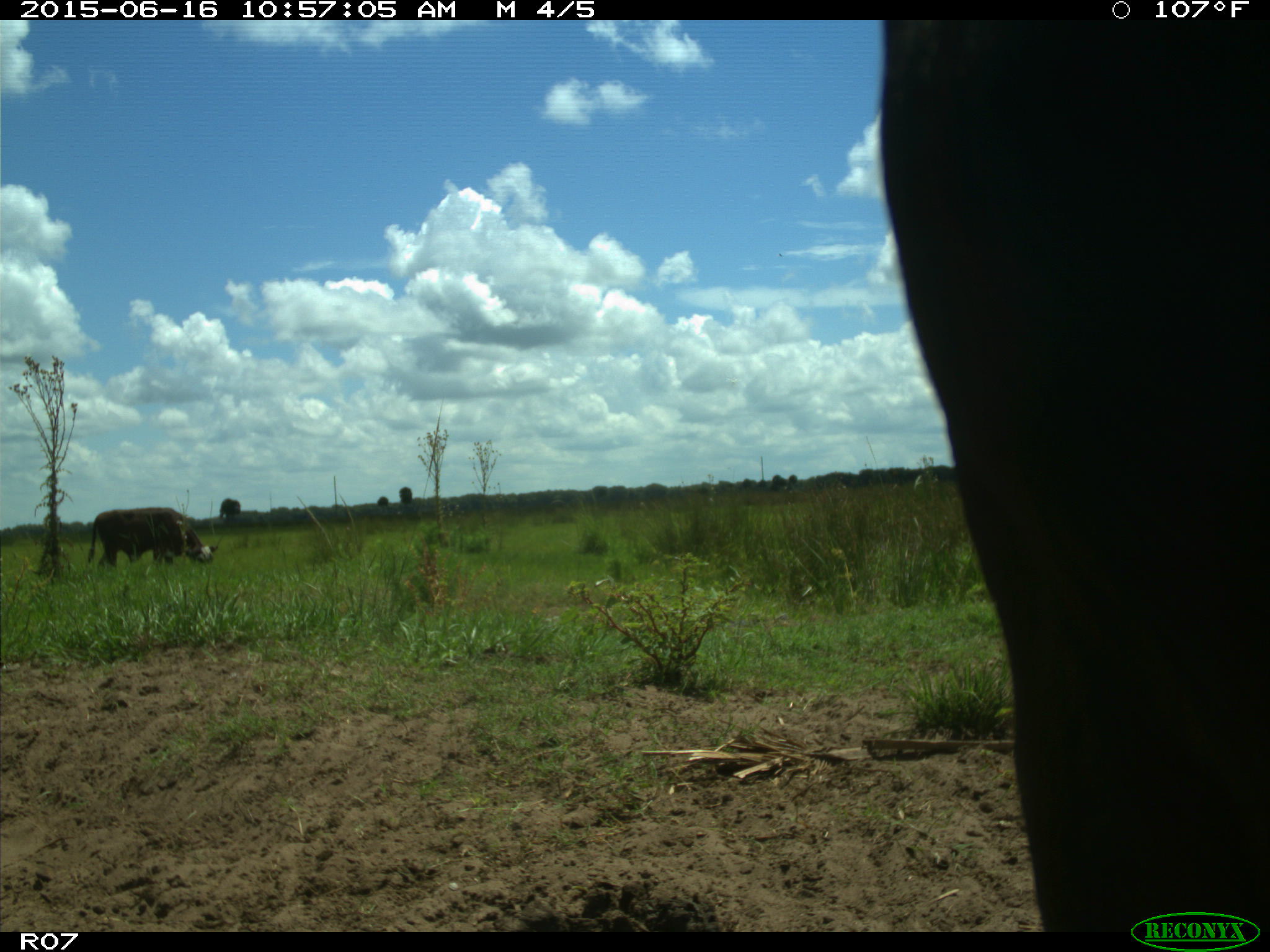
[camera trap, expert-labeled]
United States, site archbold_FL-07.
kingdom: Animalia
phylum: Chordata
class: Mammalia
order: Artiodactyla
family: Bovidae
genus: Bos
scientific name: Bos taurus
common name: domestic cow